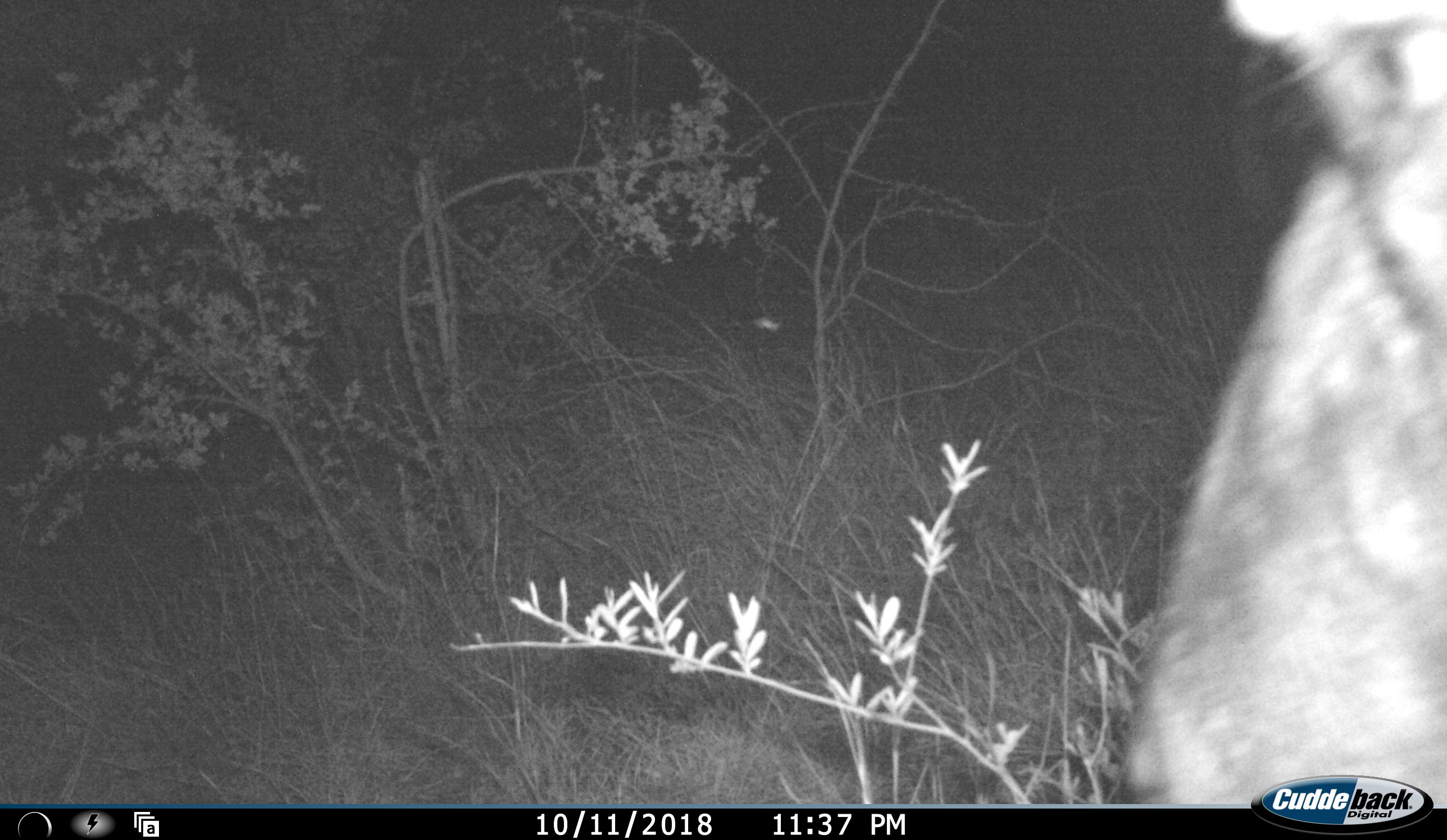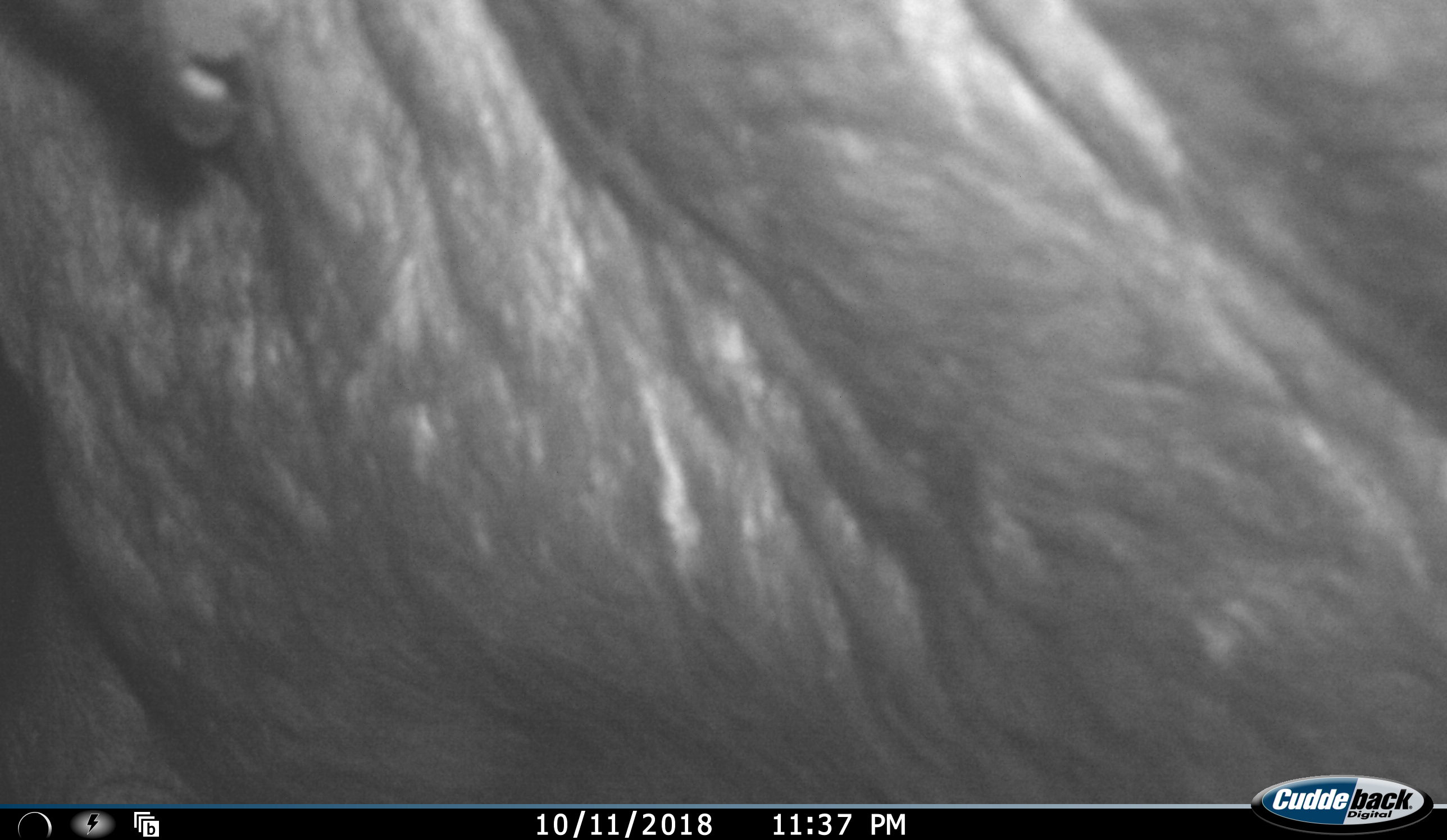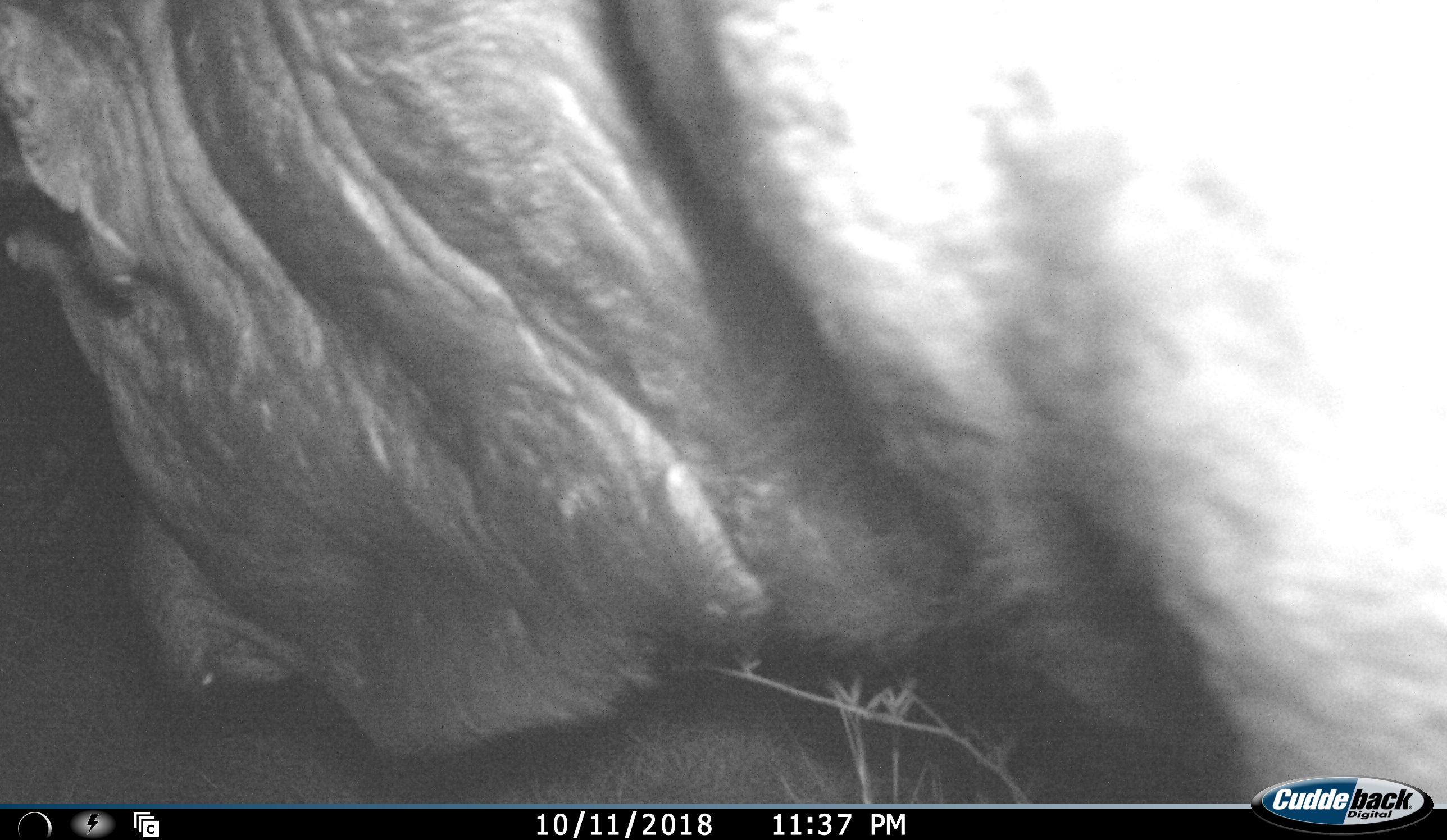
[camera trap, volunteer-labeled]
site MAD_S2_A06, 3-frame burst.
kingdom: Animalia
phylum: Chordata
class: Mammalia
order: Artiodactyla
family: Bovidae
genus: Connochaetes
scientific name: Connochaetes taurinus taurinus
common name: blue wildebeest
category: wildebeestblue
Wildebeestblue (blue wildebeest) (Connochaetes taurinus taurinus), count 1. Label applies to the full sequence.